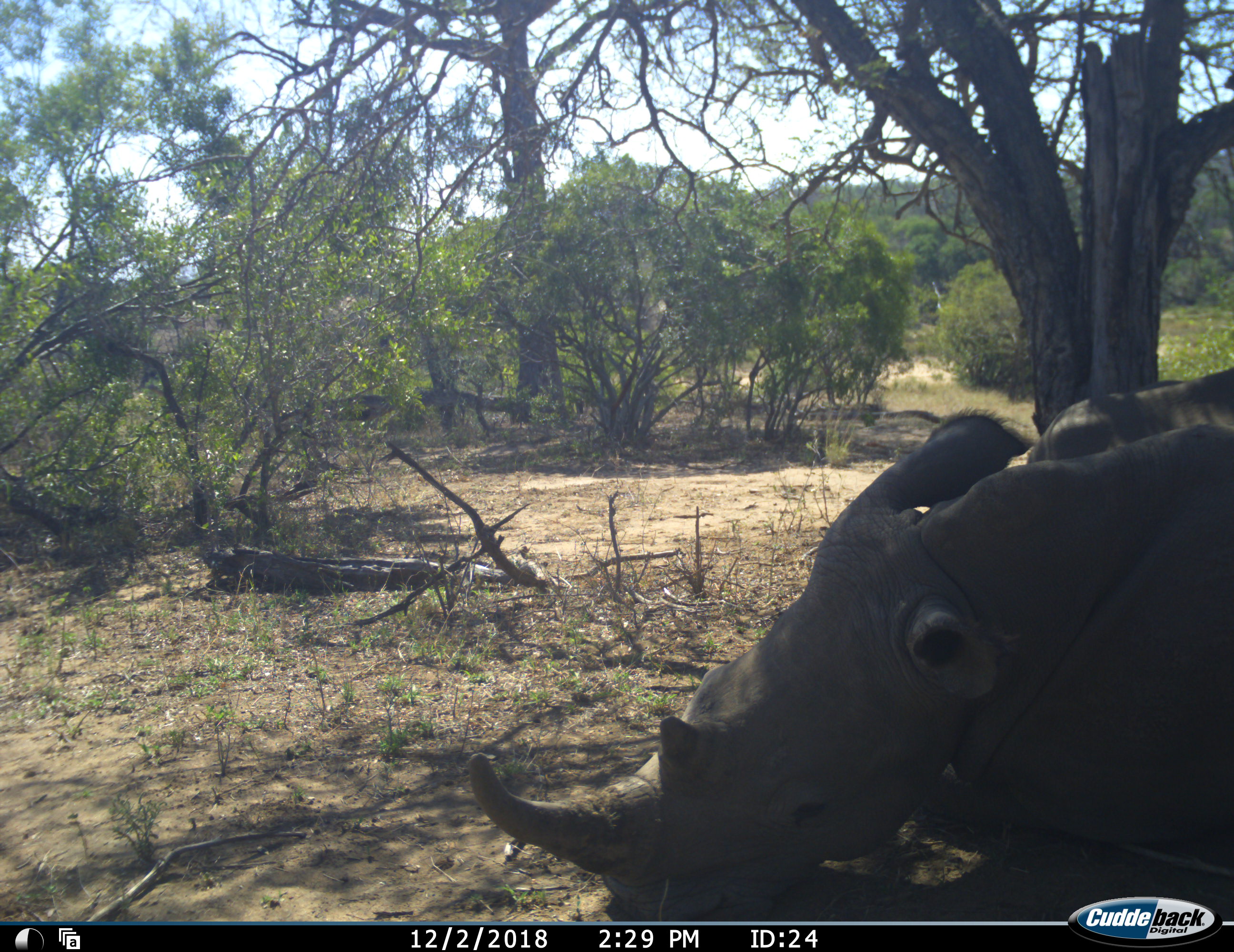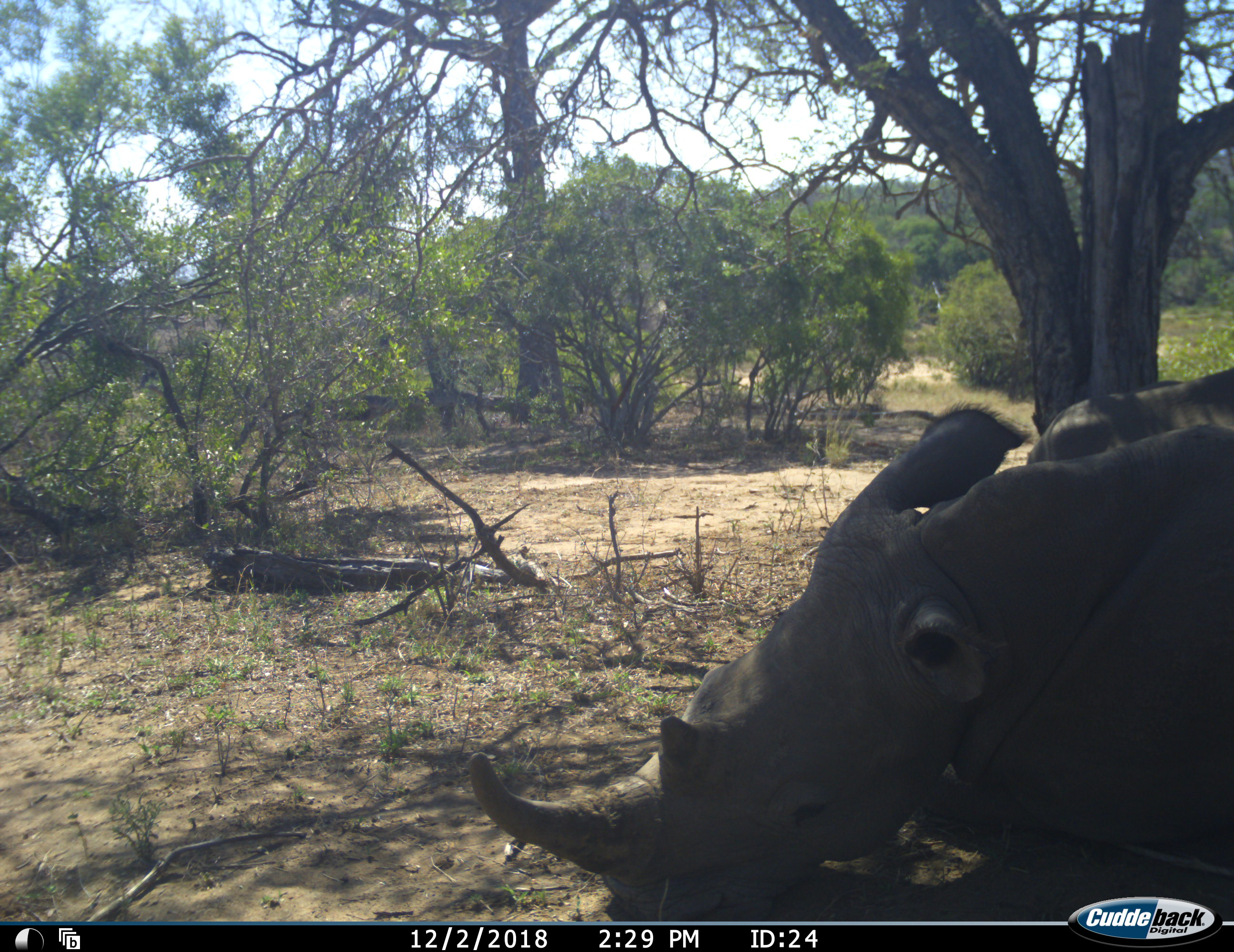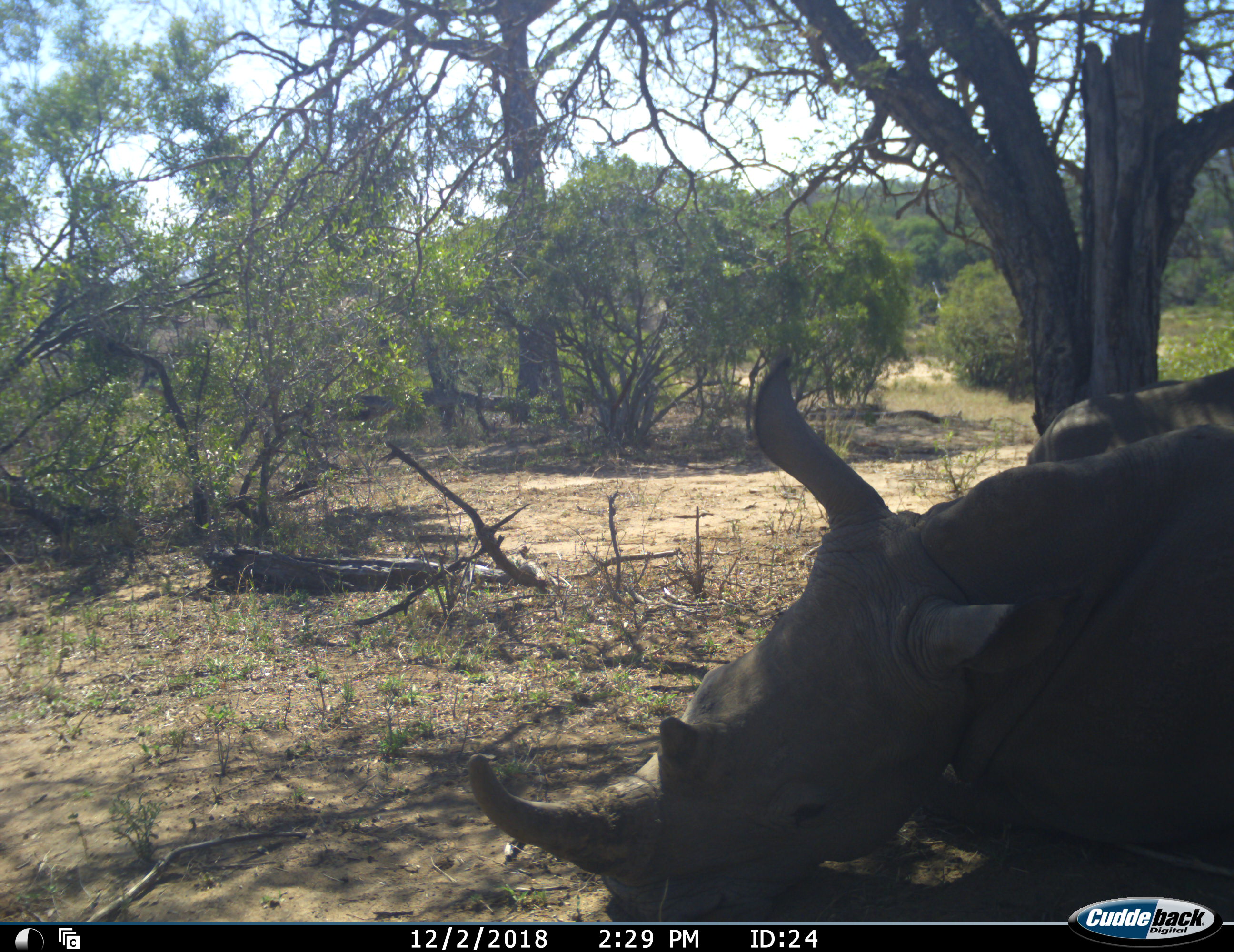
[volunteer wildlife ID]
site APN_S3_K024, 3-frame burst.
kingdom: Animalia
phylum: Chordata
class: Mammalia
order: Perissodactyla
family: Rhinocerotidae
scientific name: Rhinocerotidae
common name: unknown rhinoceros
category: rhinocerosunknown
Rhinocerosunknown (unknown rhinoceros) (Rhinocerotidae), count 1. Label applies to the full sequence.